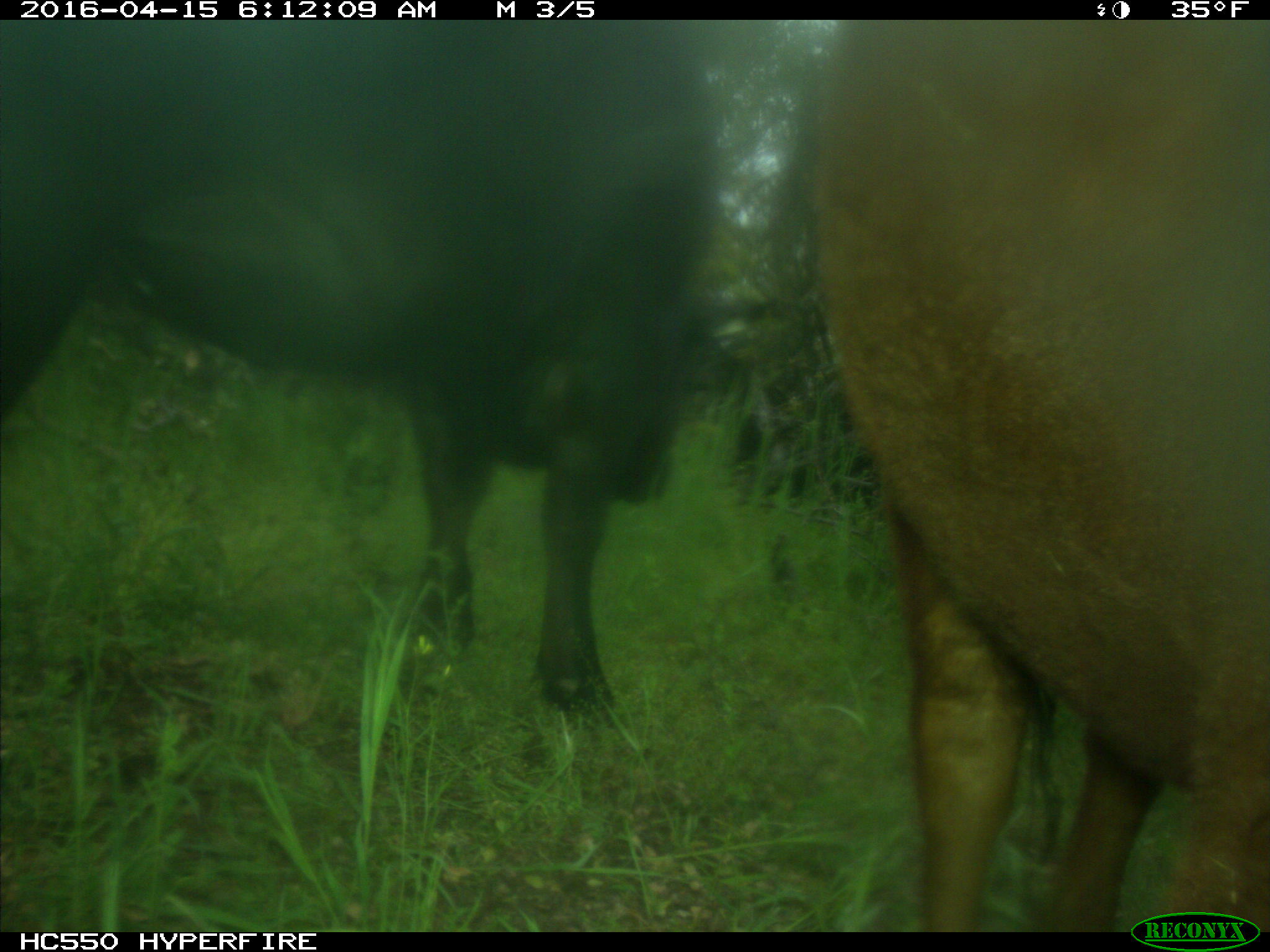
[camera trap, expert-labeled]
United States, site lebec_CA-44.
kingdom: Animalia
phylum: Chordata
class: Mammalia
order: Artiodactyla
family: Bovidae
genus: Bos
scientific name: Bos taurus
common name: domestic cow